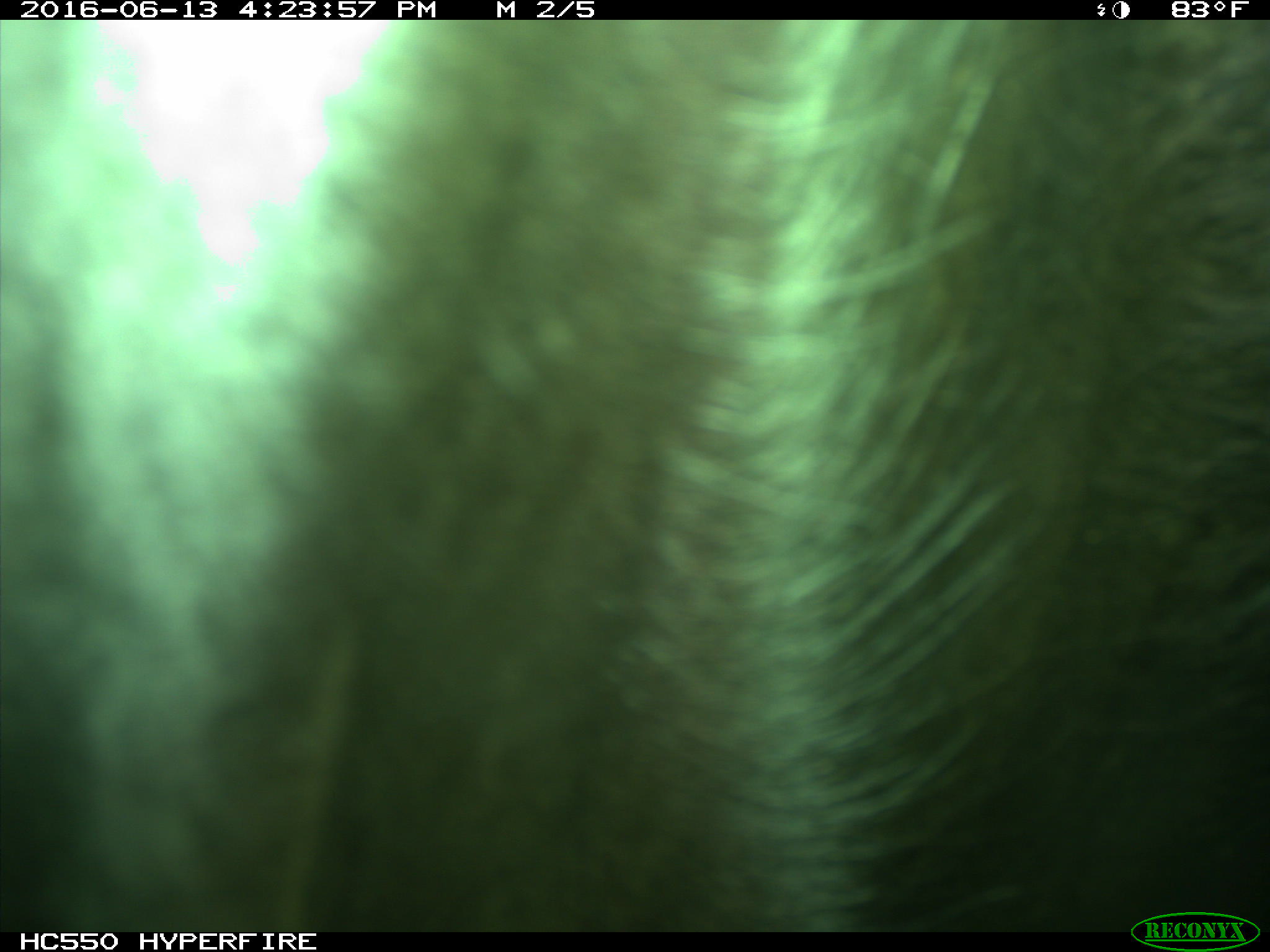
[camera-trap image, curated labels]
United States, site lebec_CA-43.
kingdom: Animalia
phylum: Chordata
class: Mammalia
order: Artiodactyla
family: Bovidae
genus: Bos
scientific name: Bos taurus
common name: domestic cow